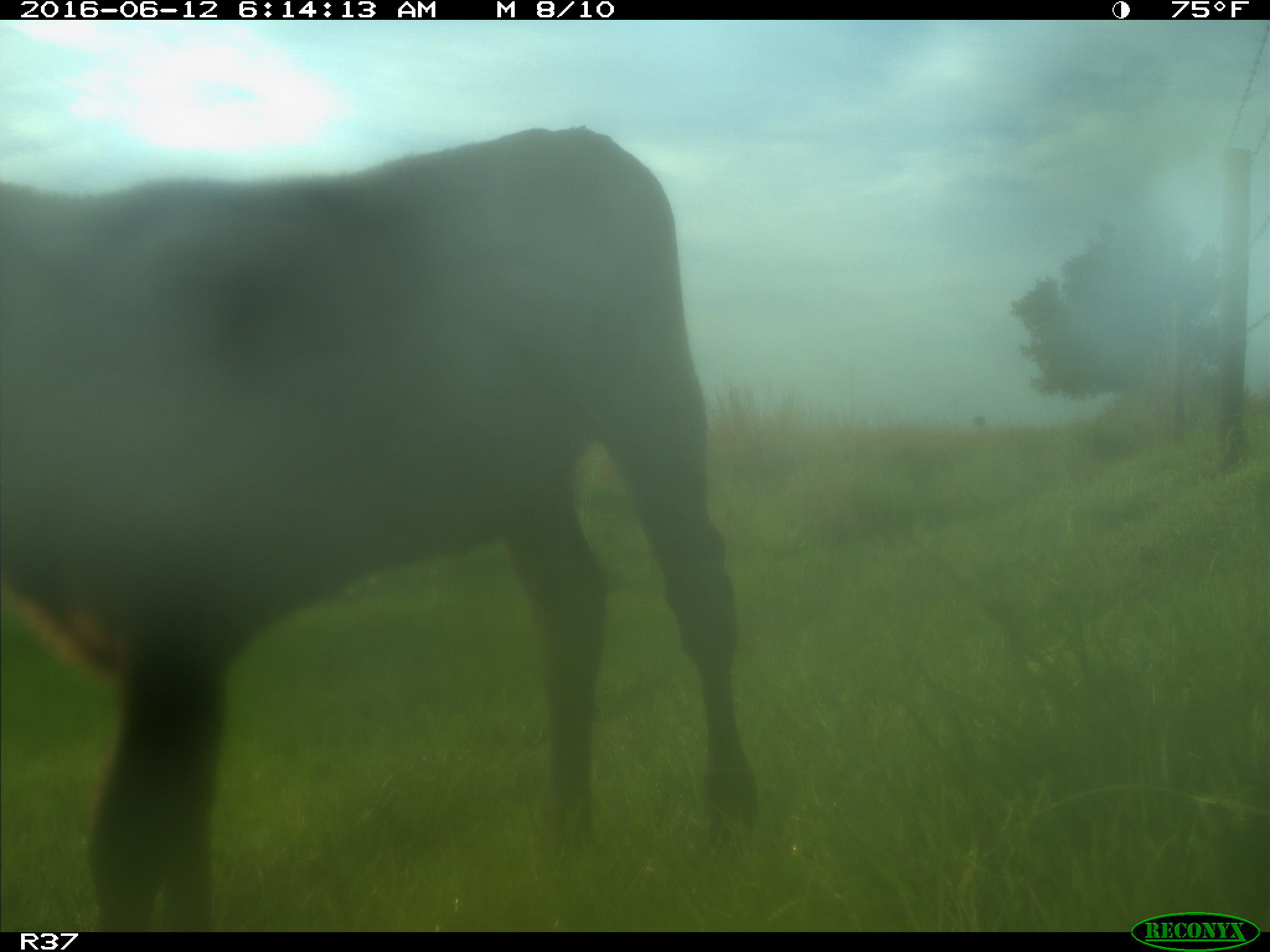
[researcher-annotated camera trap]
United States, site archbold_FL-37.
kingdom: Animalia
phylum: Chordata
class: Mammalia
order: Artiodactyla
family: Bovidae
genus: Bos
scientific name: Bos taurus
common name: domestic cow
Bos taurus (domestic cow).